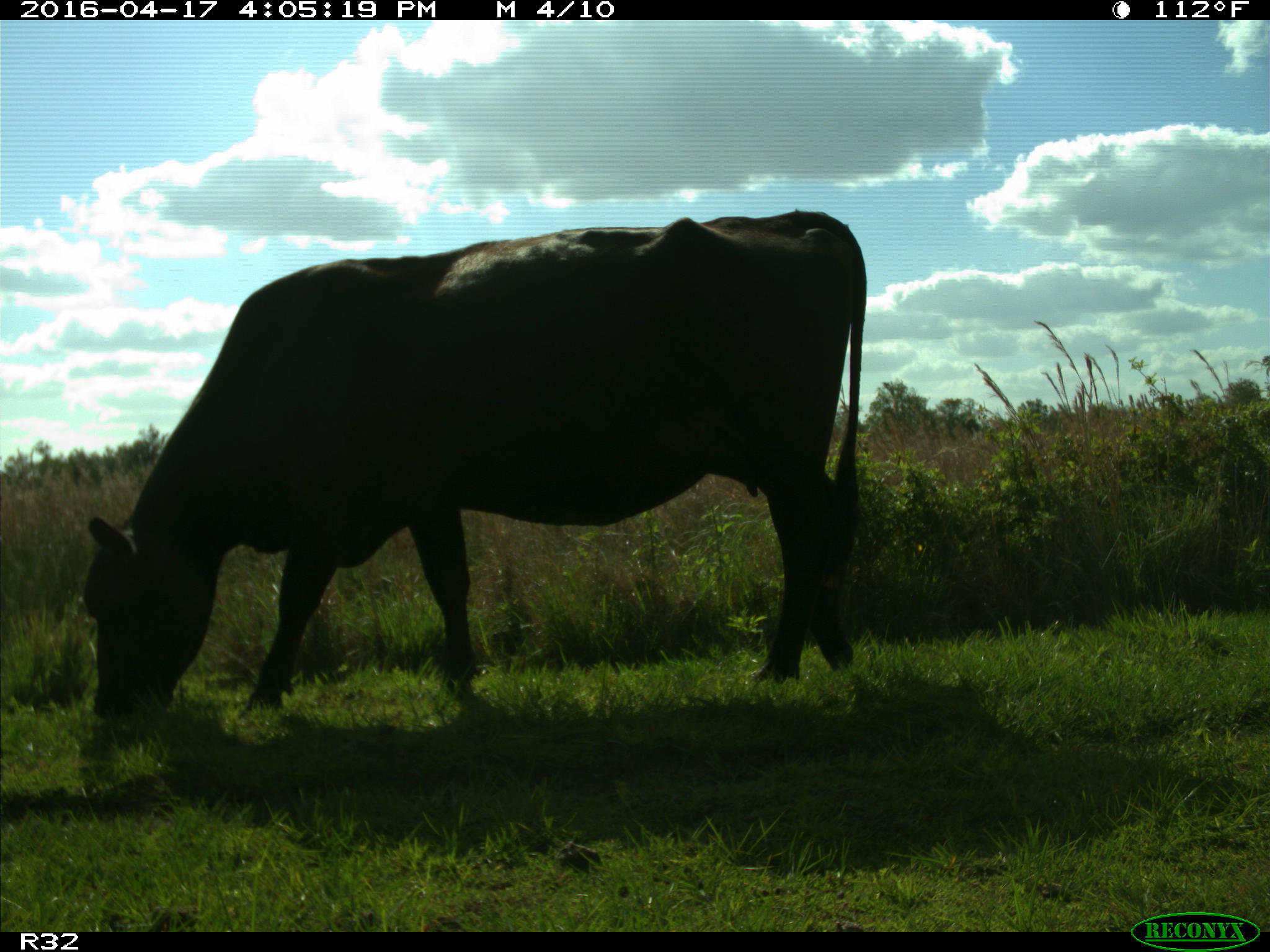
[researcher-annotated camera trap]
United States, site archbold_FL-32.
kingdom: Animalia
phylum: Chordata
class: Mammalia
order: Artiodactyla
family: Bovidae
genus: Bos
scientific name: Bos taurus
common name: domestic cow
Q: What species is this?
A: Bos taurus (domestic cow).